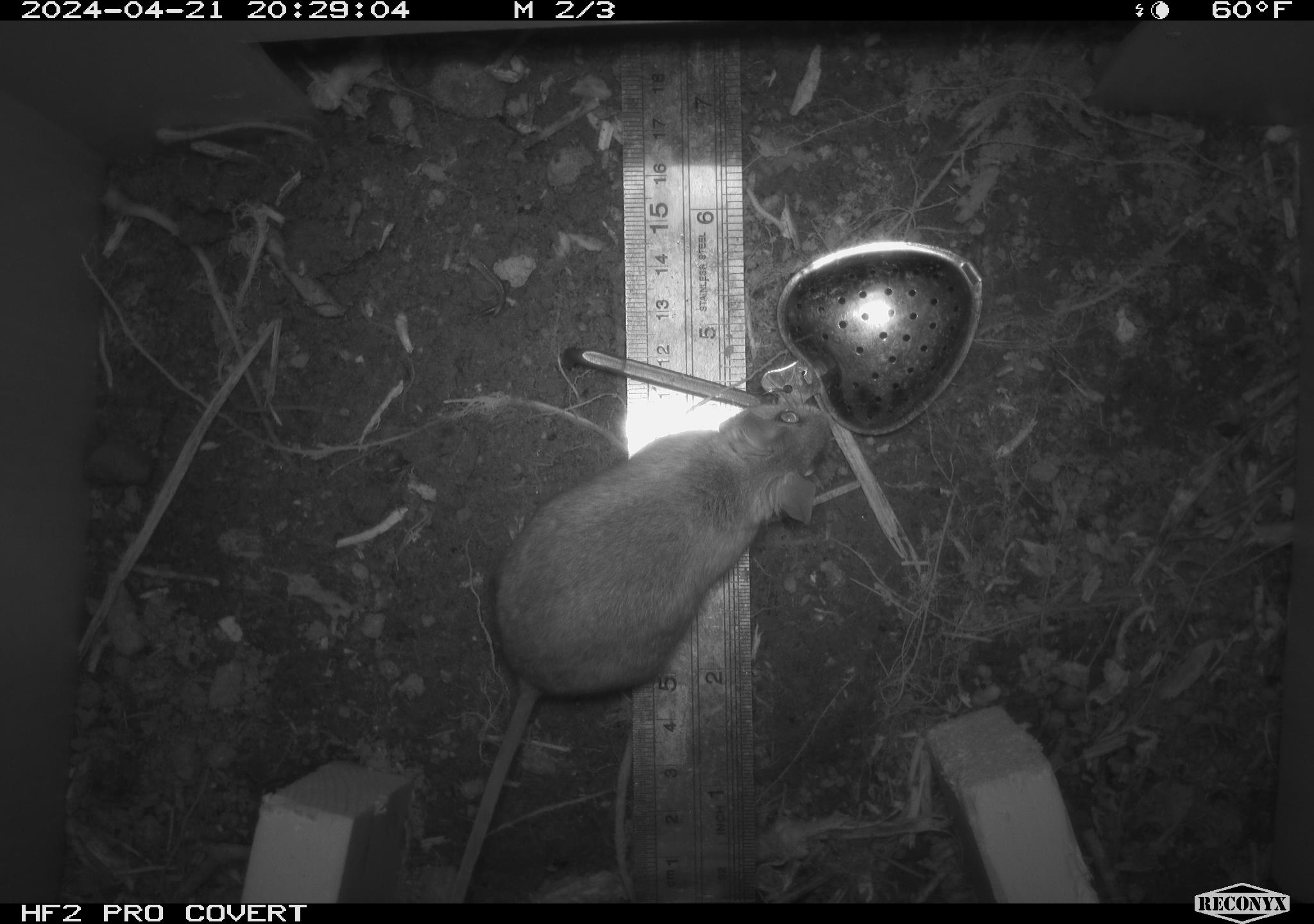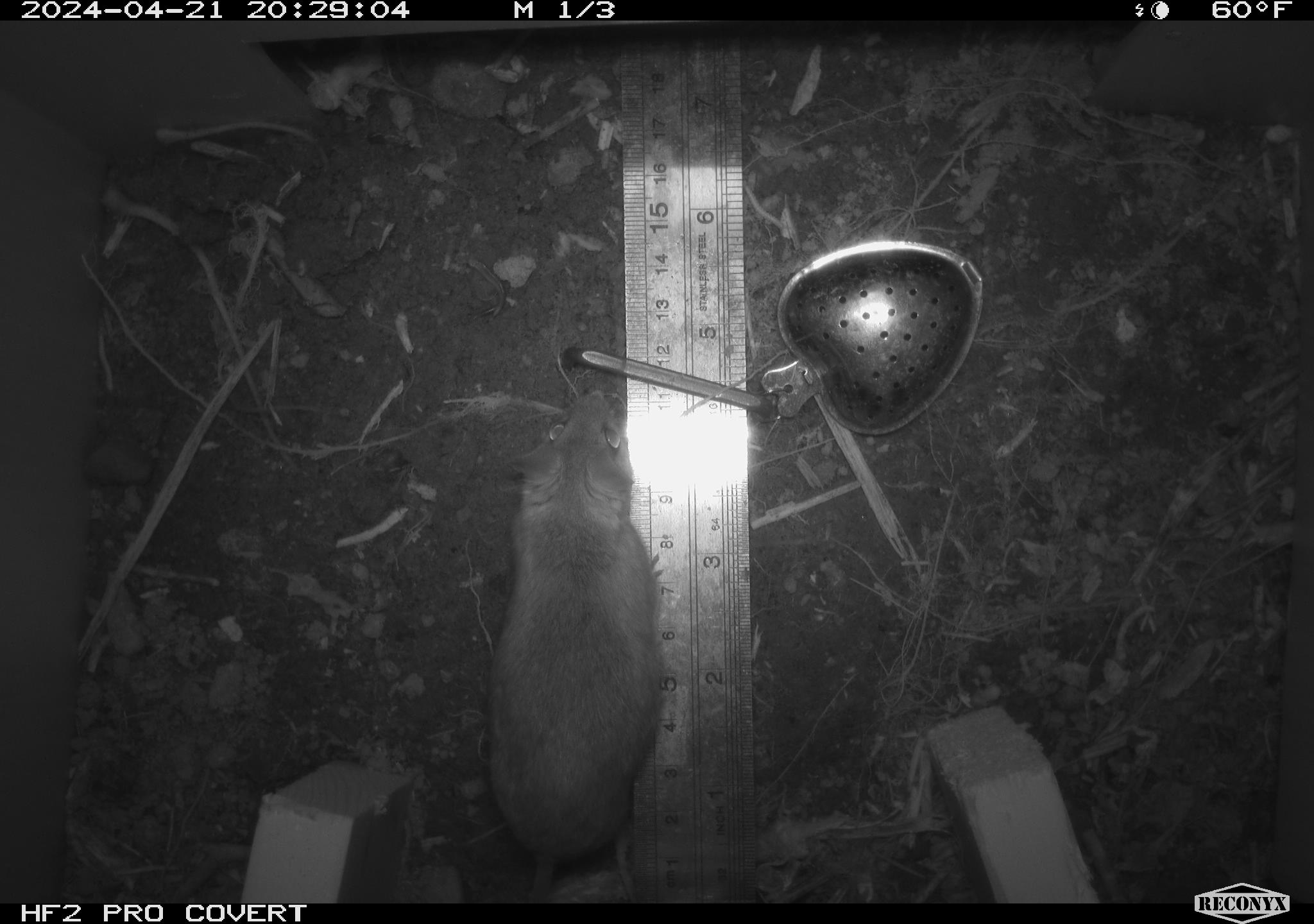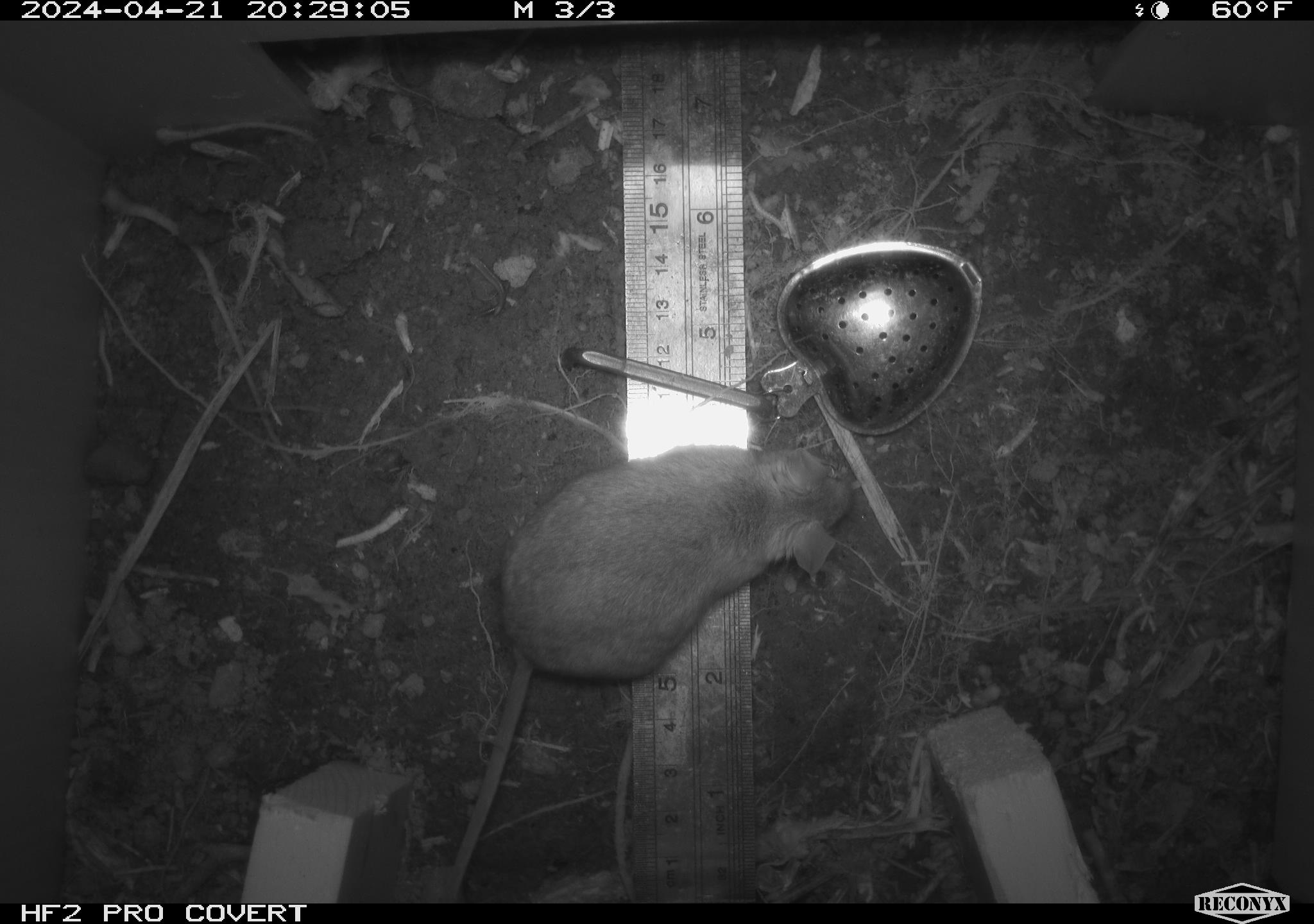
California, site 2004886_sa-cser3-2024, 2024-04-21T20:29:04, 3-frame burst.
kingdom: Animalia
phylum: Chordata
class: Mammalia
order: Rodentia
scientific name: Rodentia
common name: rodent